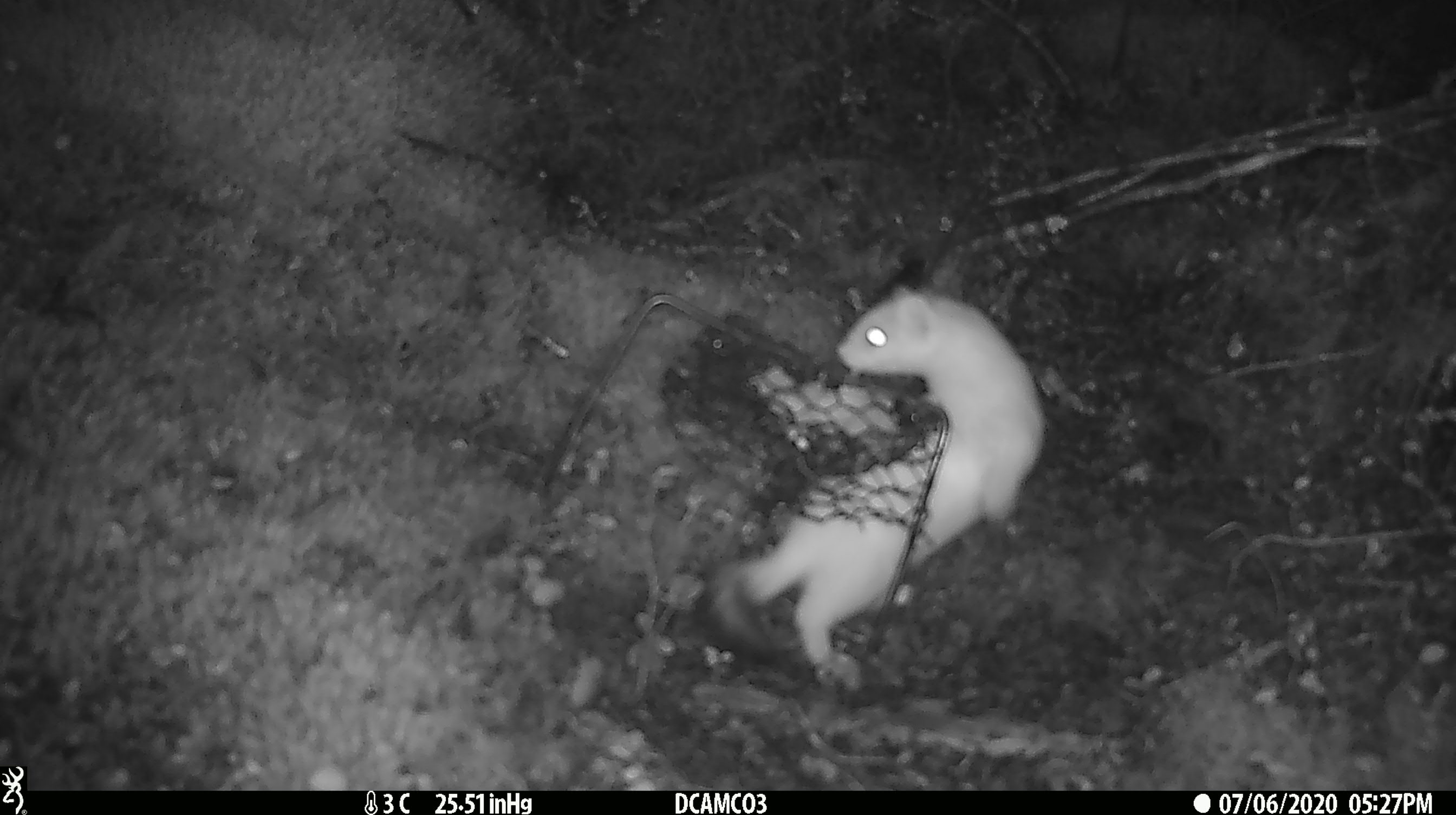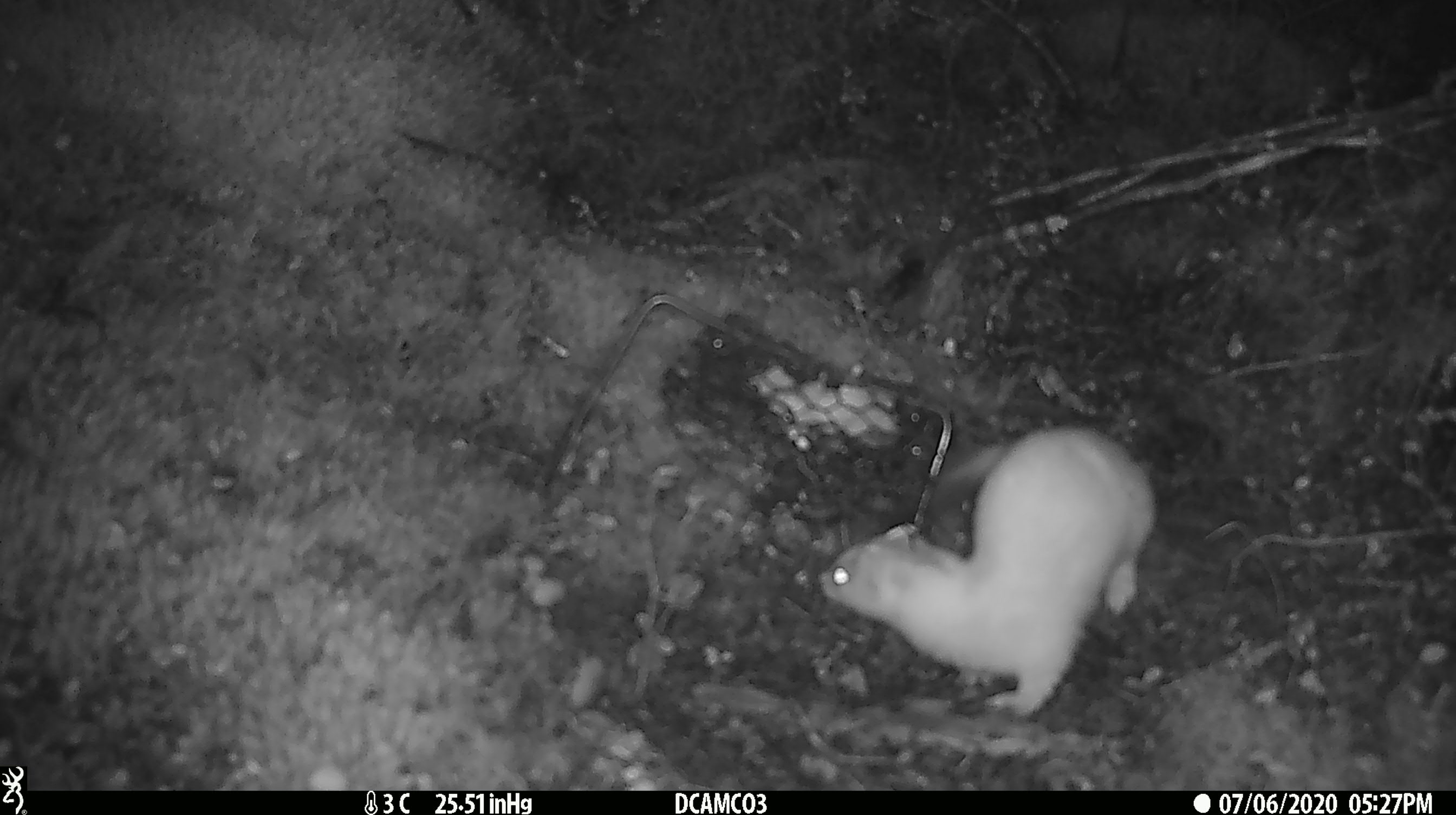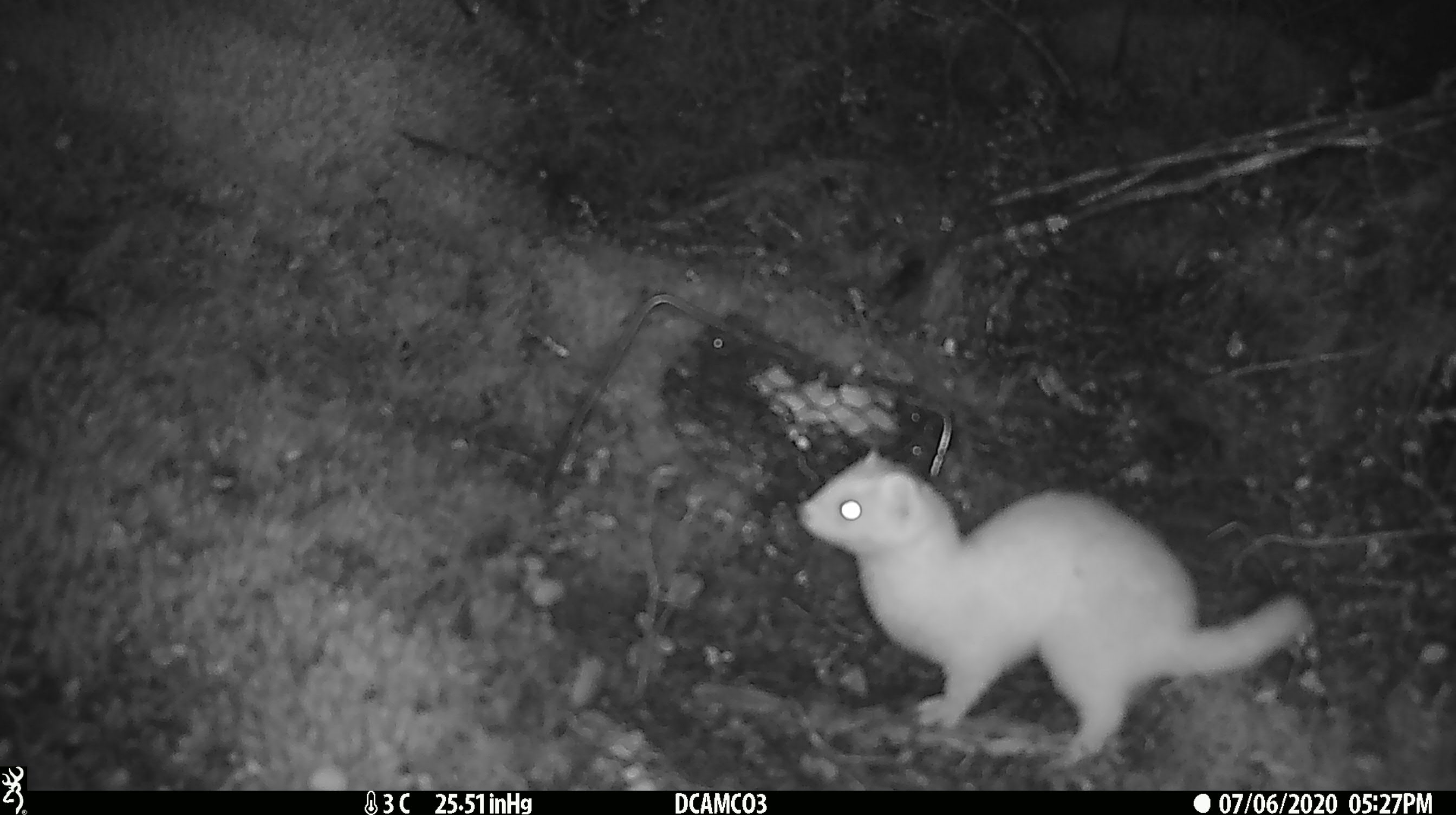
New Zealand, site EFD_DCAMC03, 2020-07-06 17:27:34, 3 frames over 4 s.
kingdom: Animalia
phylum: Chordata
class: Mammalia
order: Carnivora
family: Mustelidae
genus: Mustela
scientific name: Mustela erminea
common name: stoat